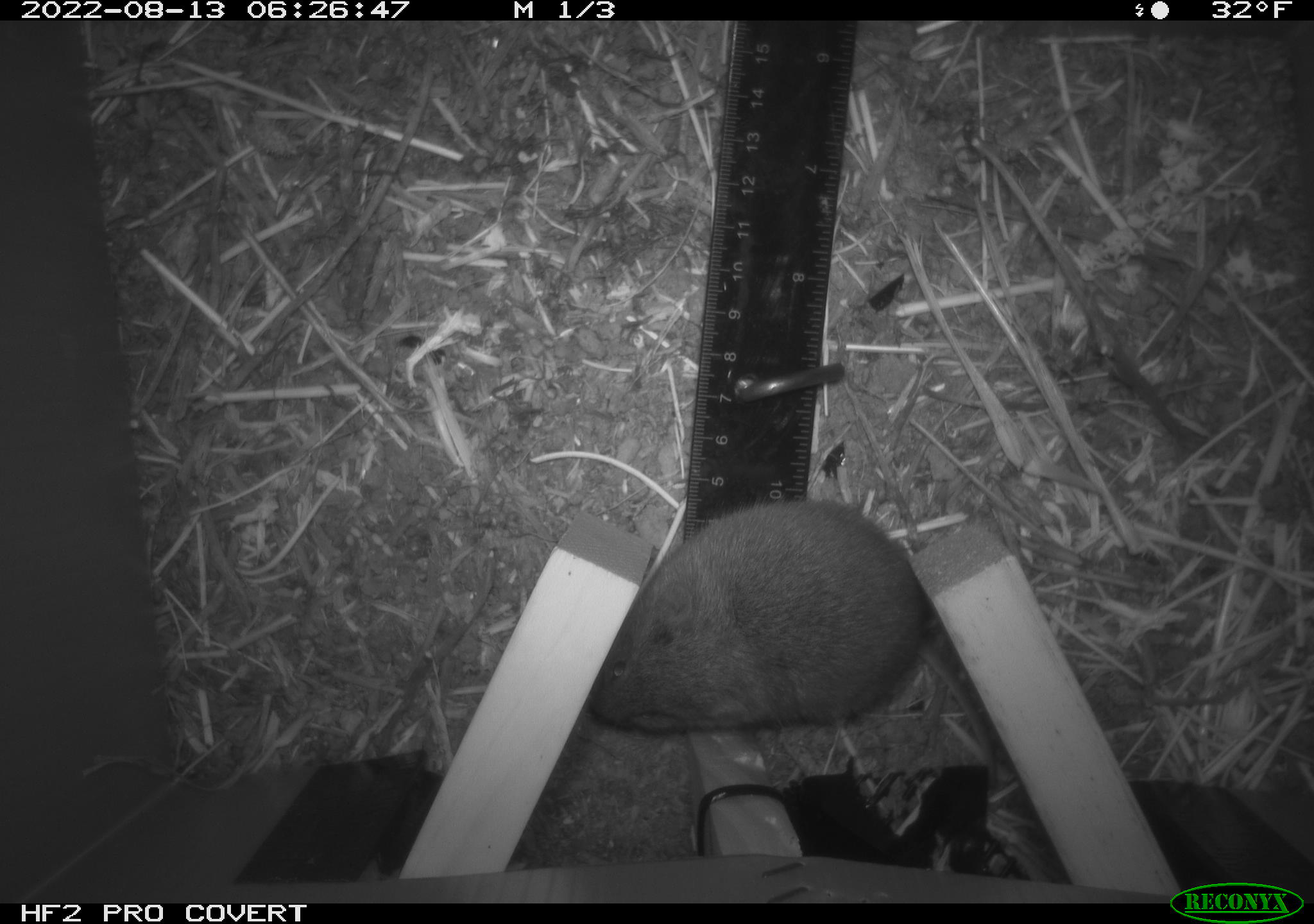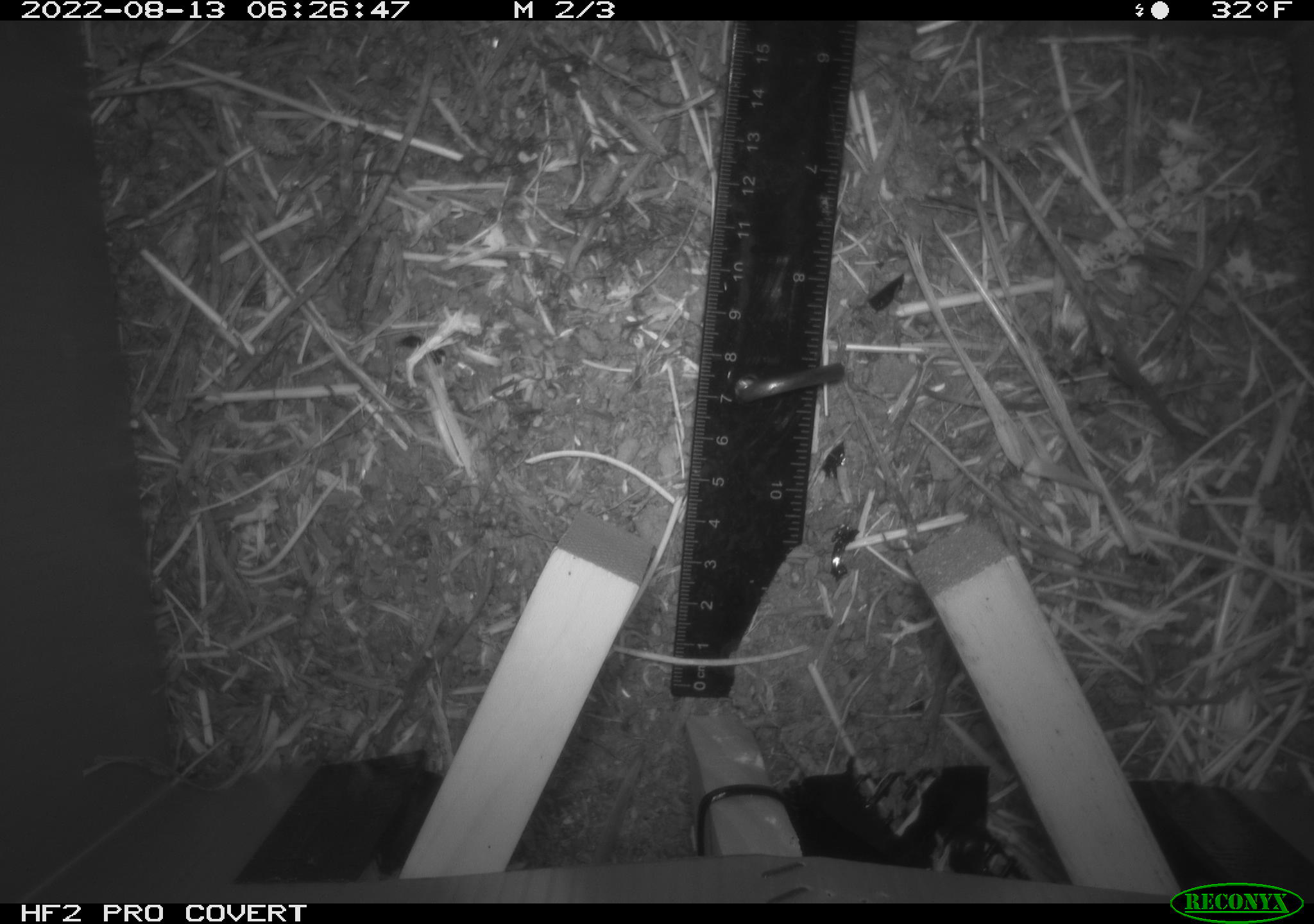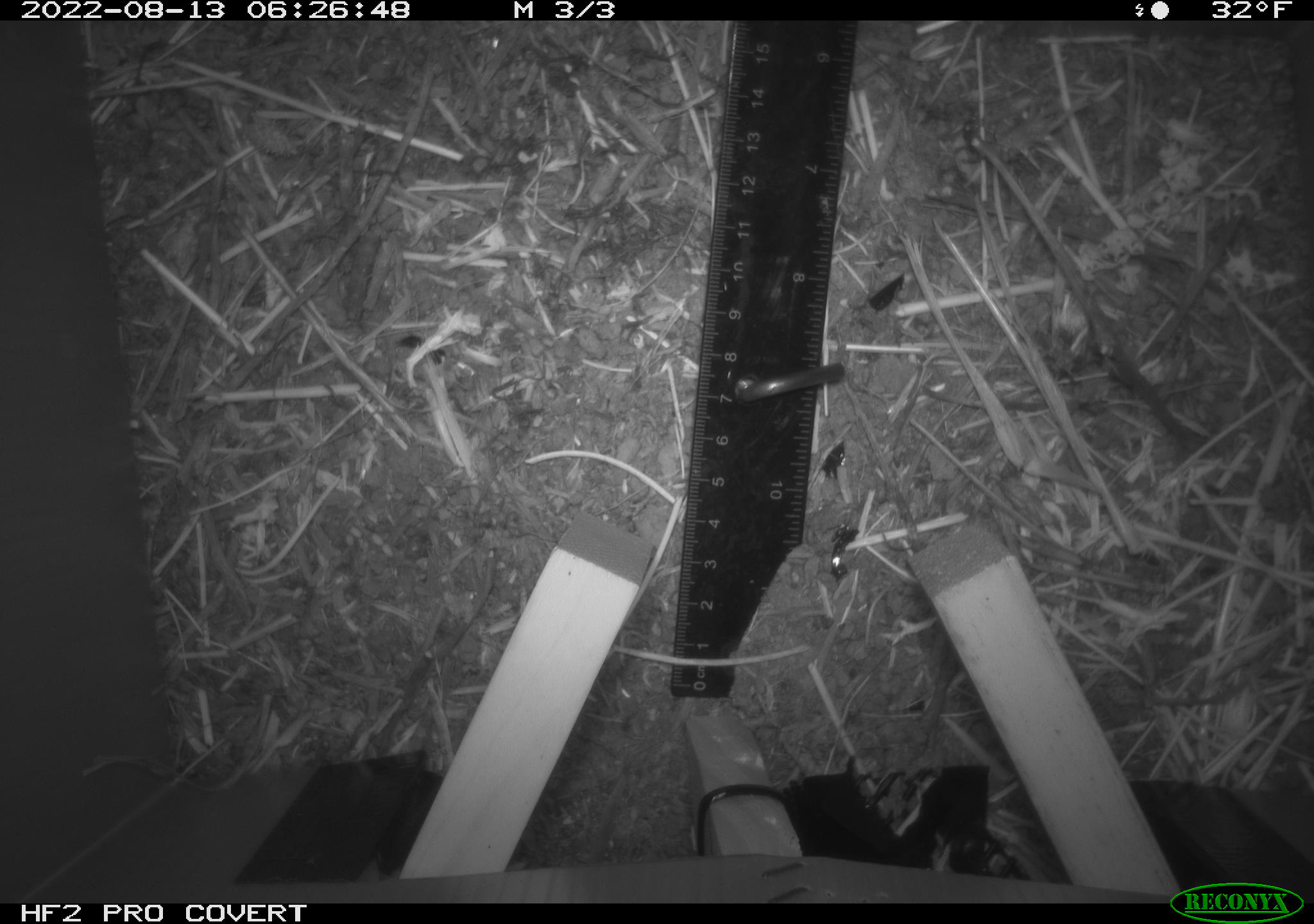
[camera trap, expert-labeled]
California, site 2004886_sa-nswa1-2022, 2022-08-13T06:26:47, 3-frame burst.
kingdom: Animalia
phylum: Chordata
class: Mammalia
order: Rodentia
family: Cricetidae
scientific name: Cricetidae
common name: hamsters, voles, lemmings, and allies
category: cricetidae family